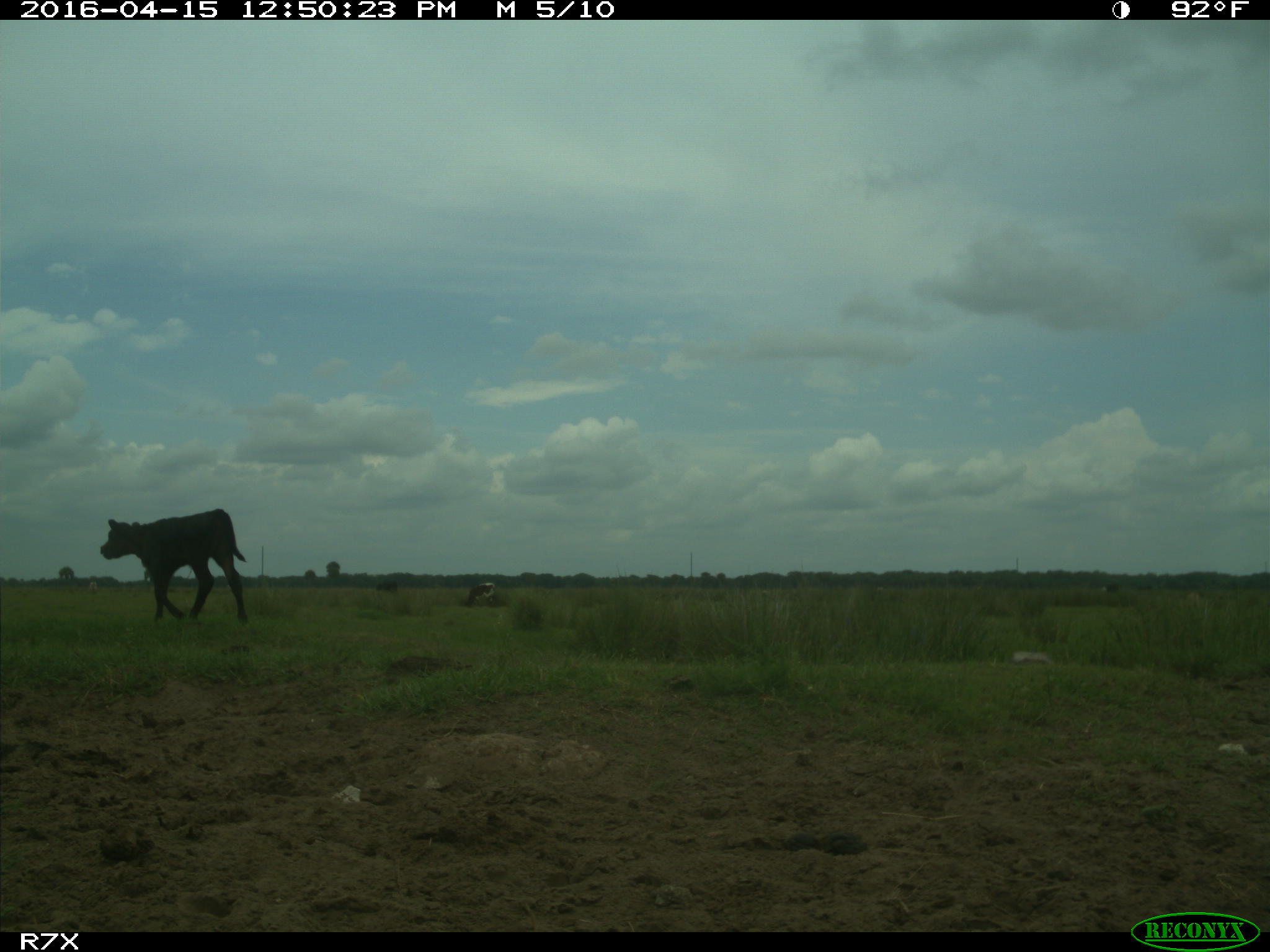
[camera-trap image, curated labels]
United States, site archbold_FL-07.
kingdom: Animalia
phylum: Chordata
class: Mammalia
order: Artiodactyla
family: Bovidae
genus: Bos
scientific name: Bos taurus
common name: domestic cow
Bos taurus (domestic cow).